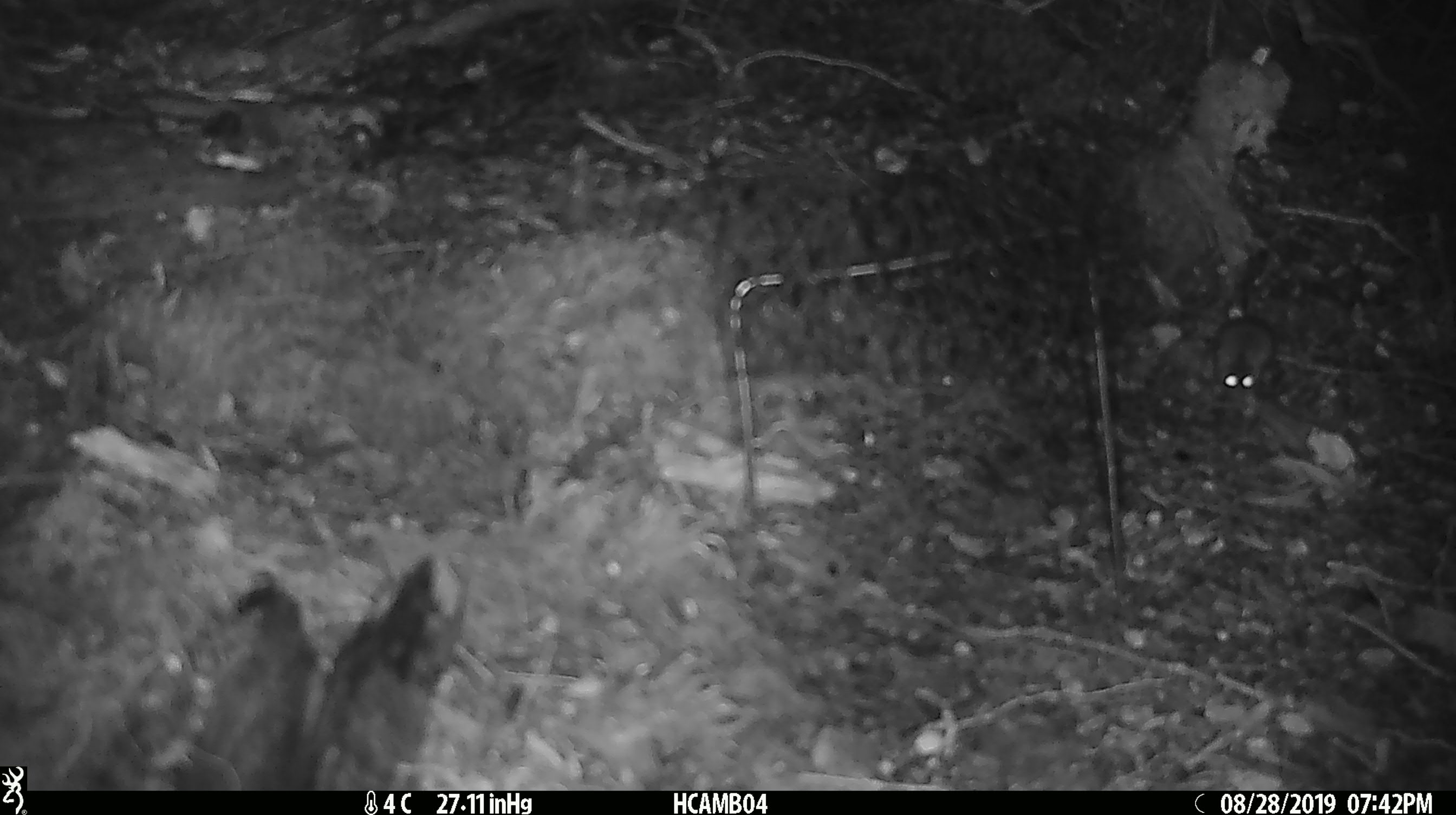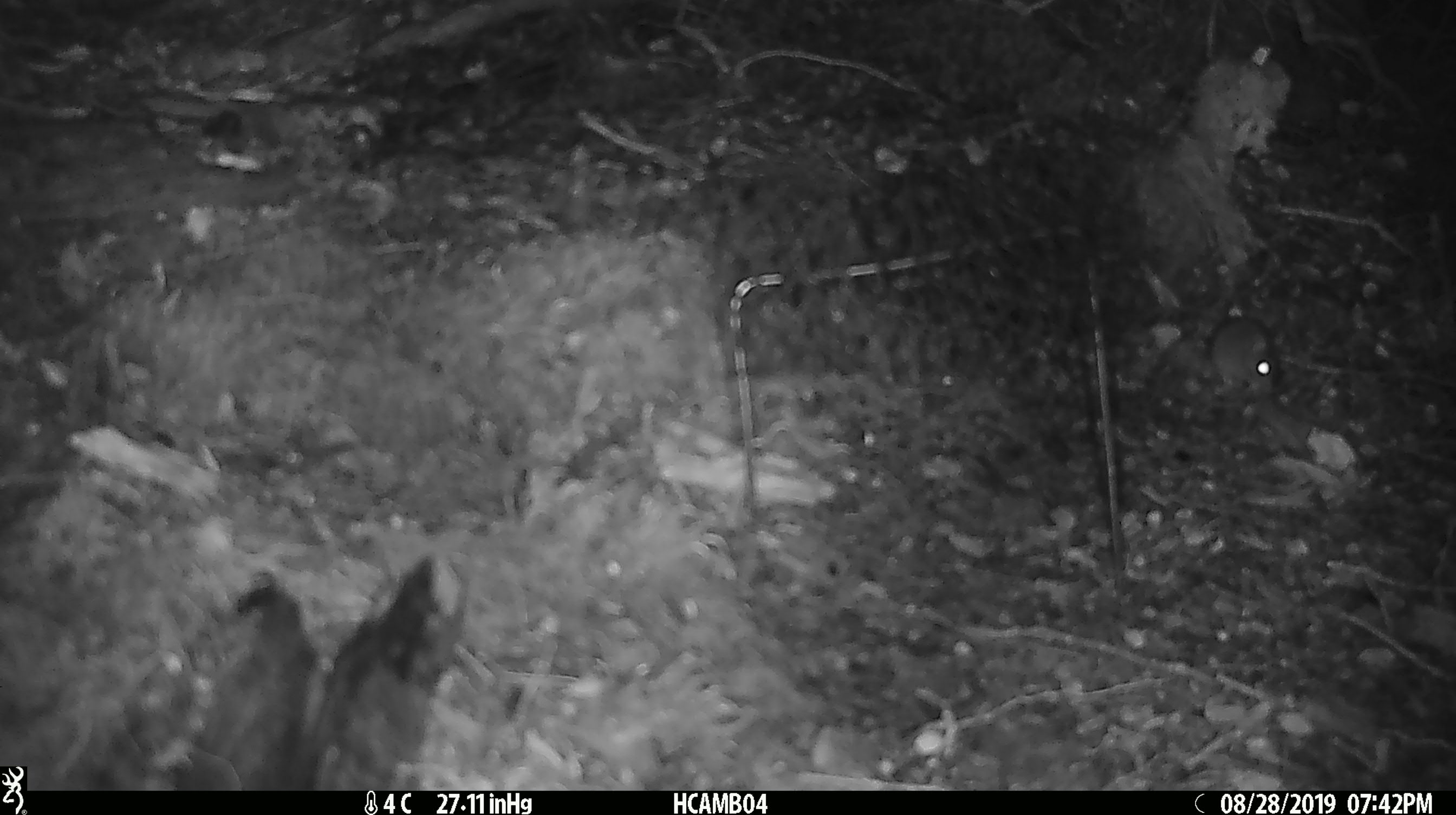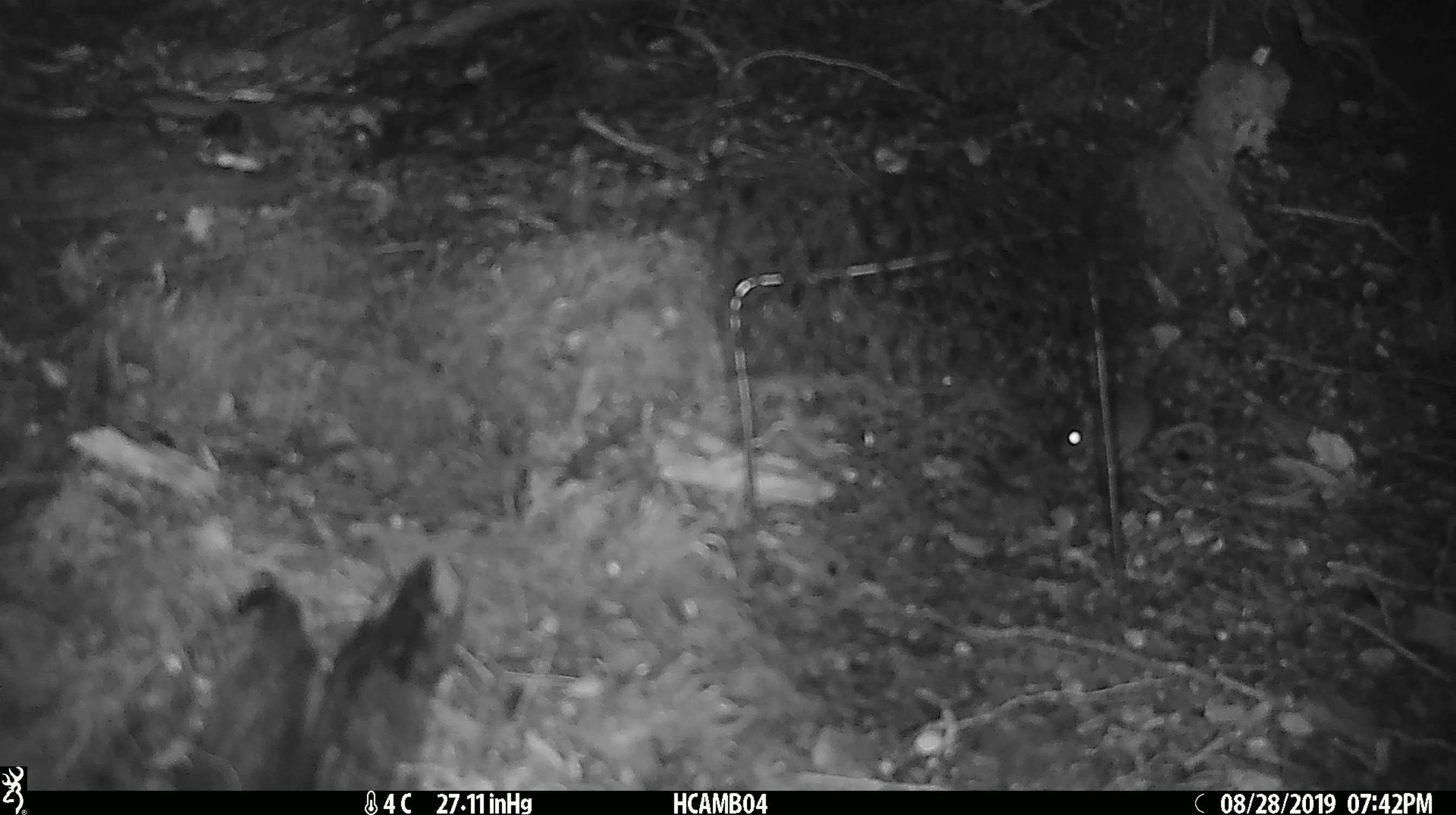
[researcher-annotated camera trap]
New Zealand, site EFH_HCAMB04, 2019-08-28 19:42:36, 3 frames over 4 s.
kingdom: Animalia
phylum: Chordata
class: Mammalia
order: Rodentia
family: Muridae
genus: Mus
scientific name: Mus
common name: mouse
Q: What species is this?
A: Mouse (Mus).